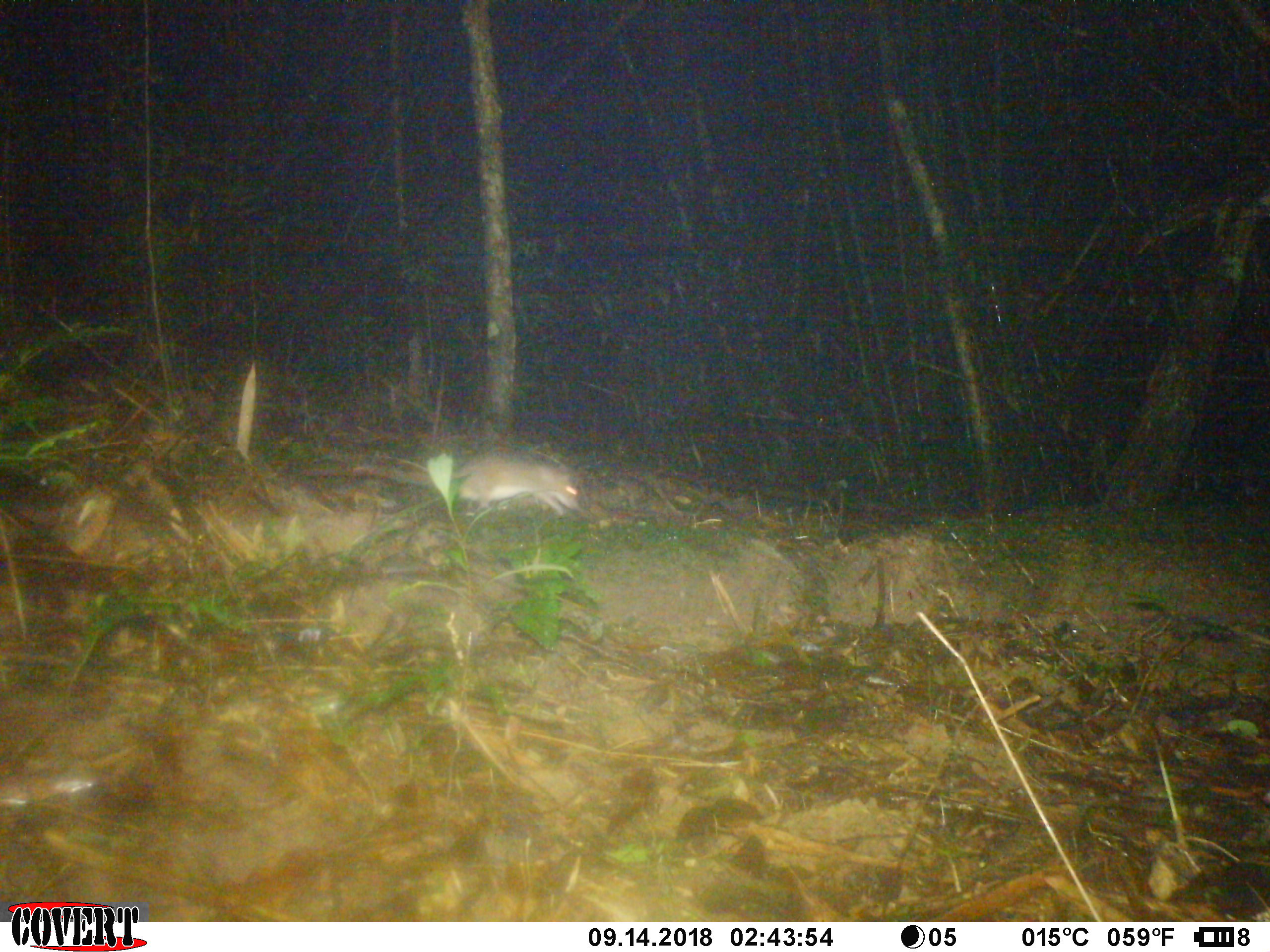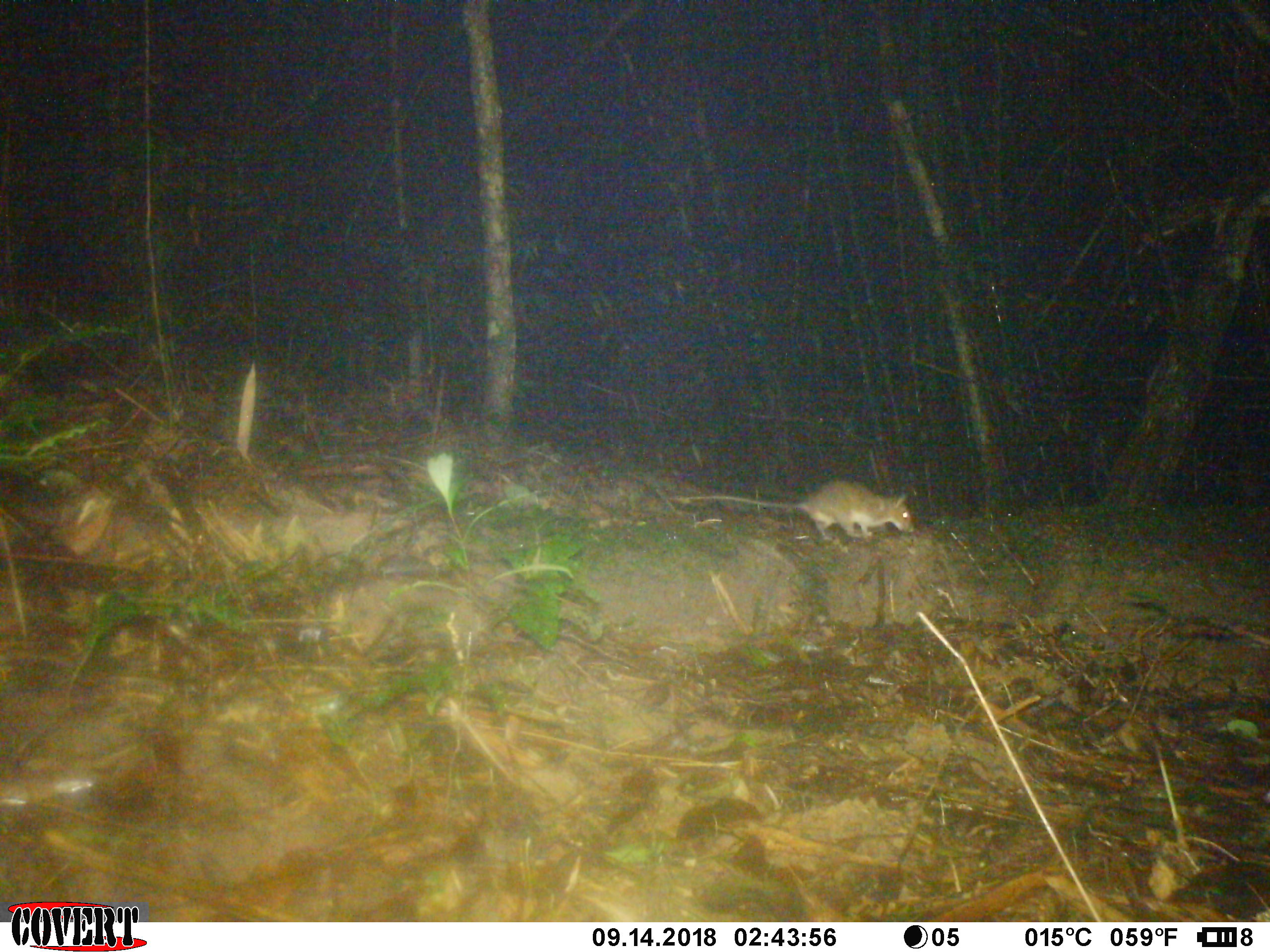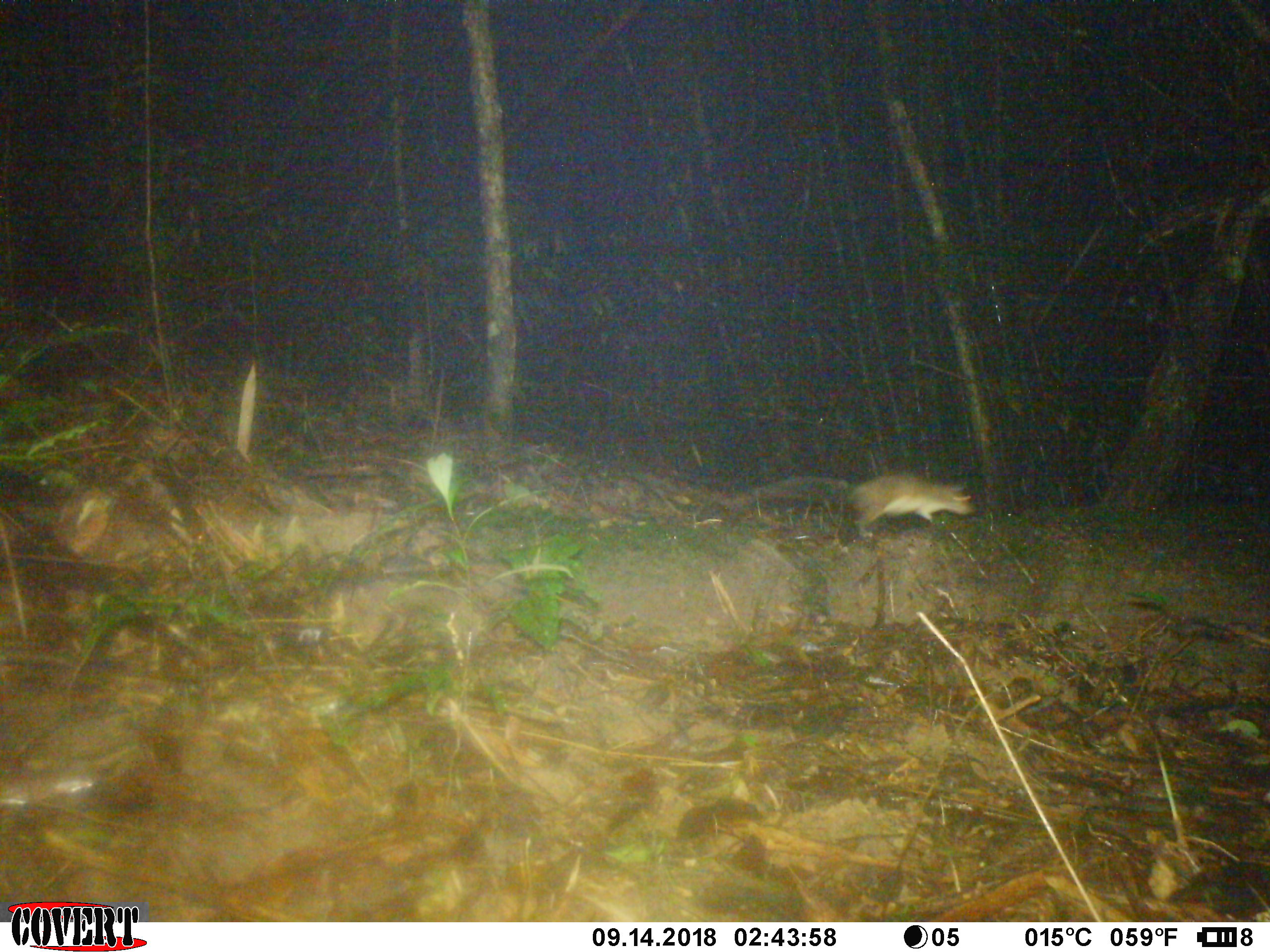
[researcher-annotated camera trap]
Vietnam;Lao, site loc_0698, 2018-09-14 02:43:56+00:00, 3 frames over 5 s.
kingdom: Animalia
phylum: Chordata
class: Mammalia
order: Rodentia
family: Muridae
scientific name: Muridae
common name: old-world mice and rats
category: unidentified murid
Unidentified murid (old-world mice and rats) (Muridae). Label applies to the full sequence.